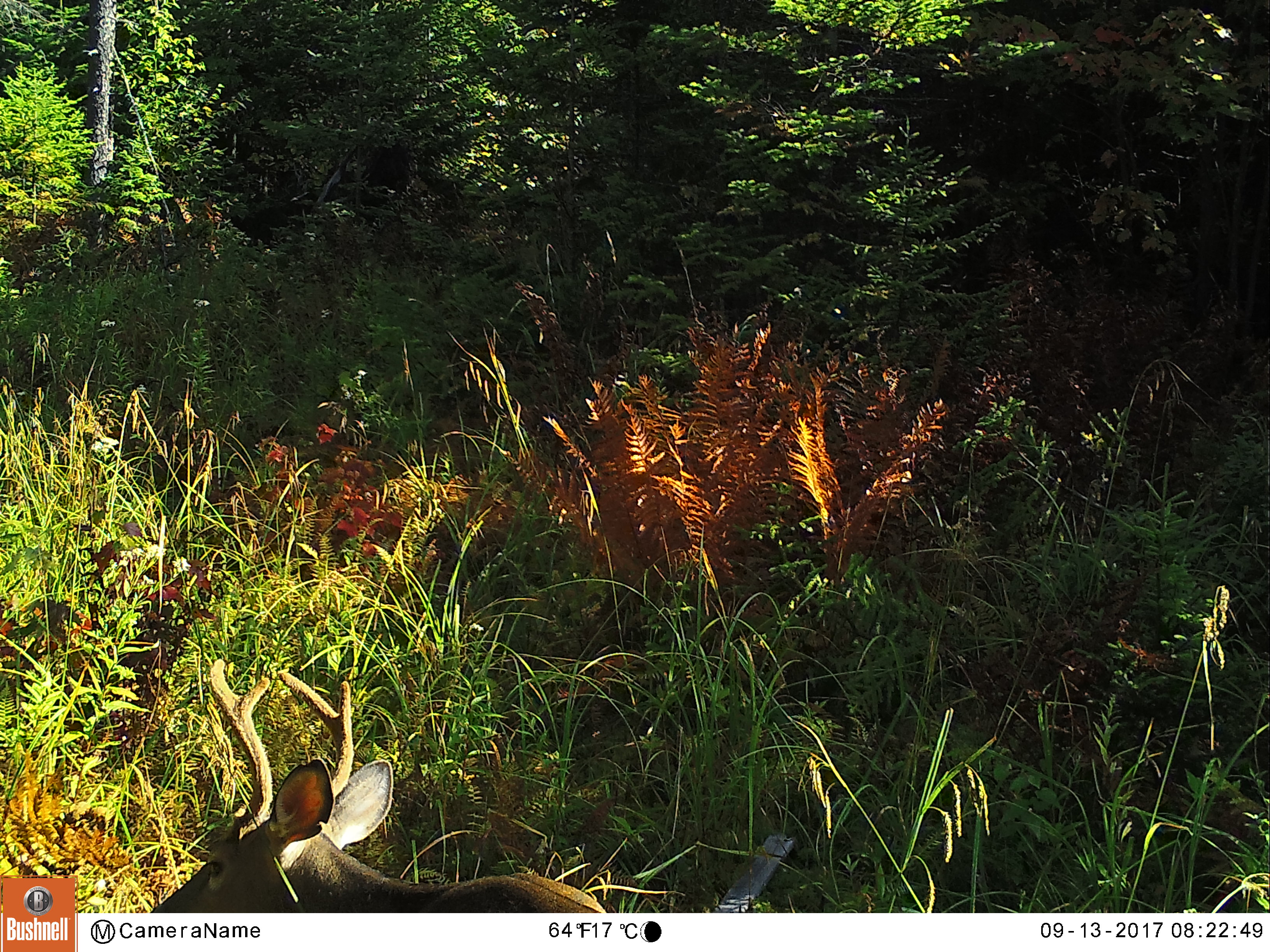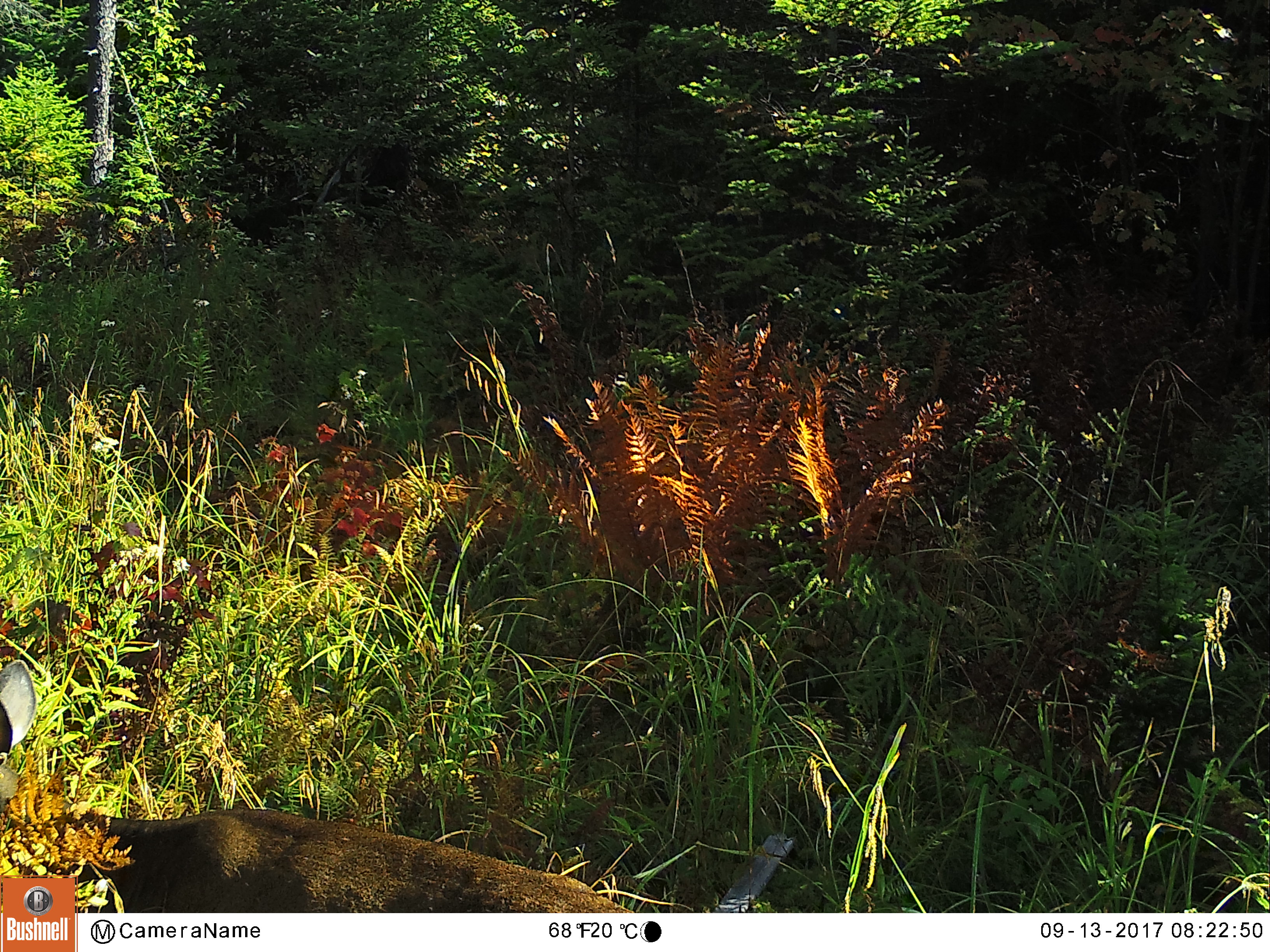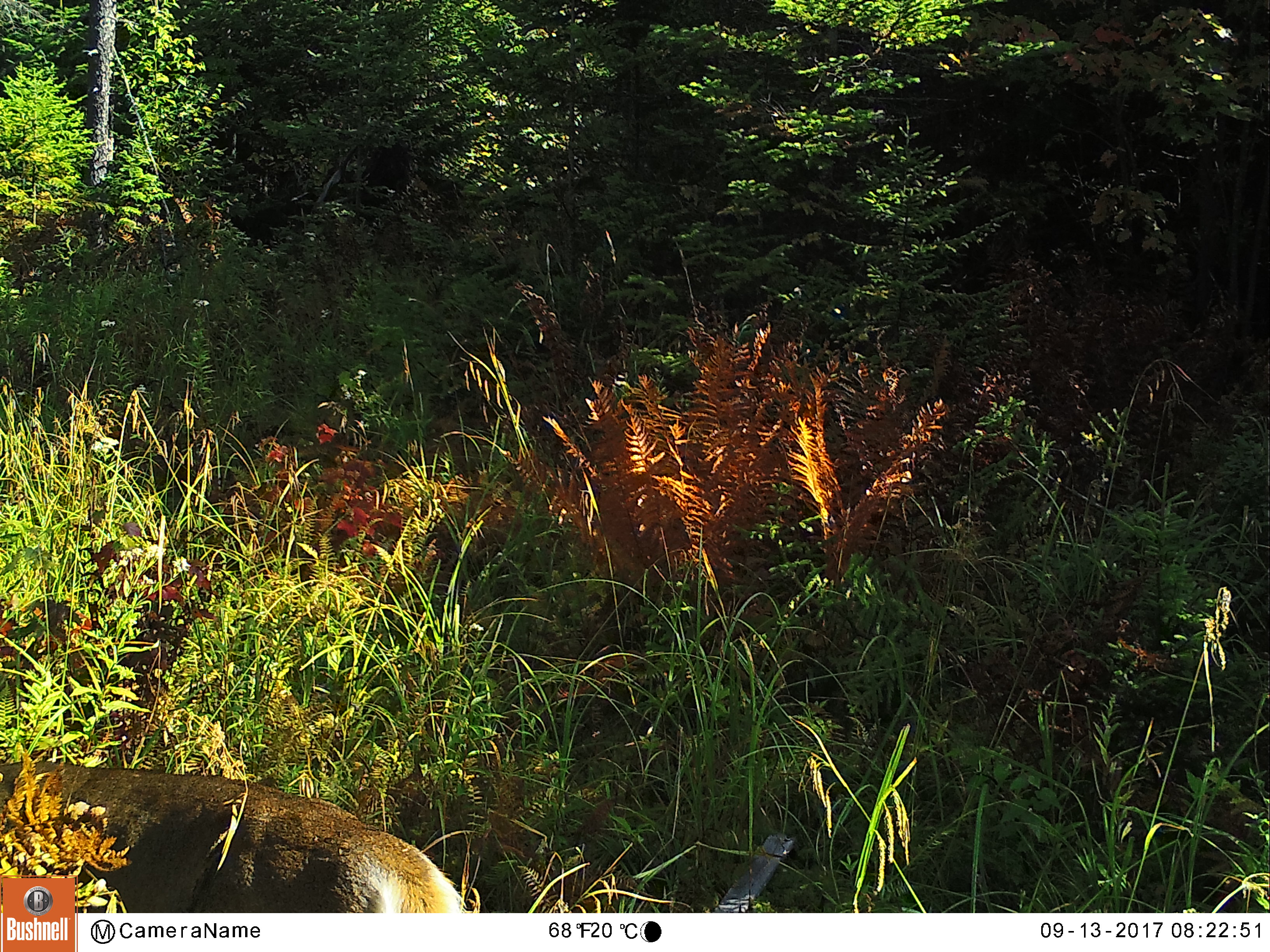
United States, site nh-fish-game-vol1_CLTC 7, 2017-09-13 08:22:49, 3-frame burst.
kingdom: Animalia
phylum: Chordata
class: Mammalia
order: Artiodactyla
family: Cervidae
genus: Odocoileus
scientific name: Odocoileus virginianus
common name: white-tailed deer